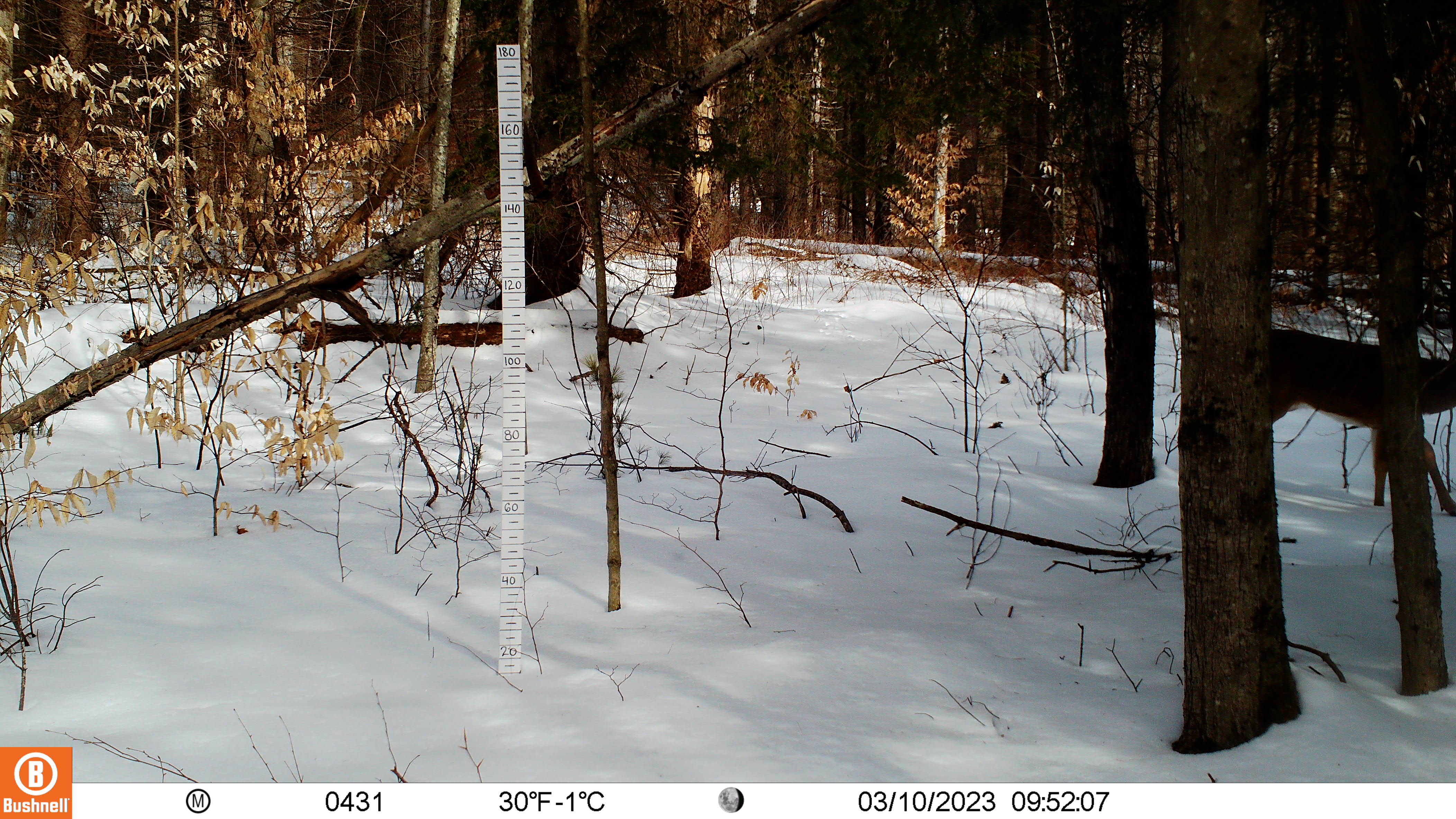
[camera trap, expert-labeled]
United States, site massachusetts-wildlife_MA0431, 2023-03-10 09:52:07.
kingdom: Animalia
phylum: Chordata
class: Mammalia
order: Artiodactyla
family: Cervidae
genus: Odocoileus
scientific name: Odocoileus virginianus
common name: white-tailed deer